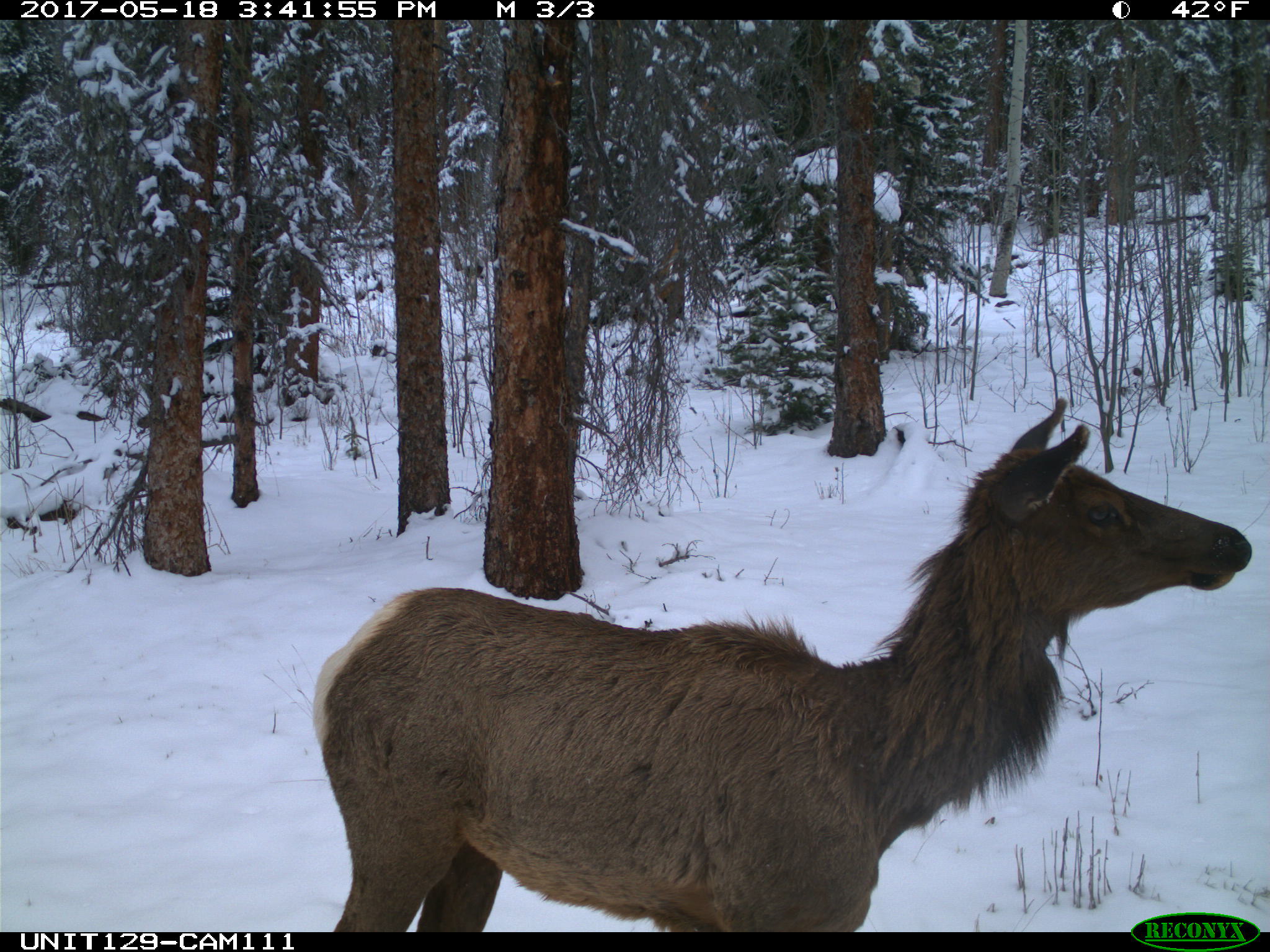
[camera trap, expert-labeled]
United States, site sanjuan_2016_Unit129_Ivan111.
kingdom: Animalia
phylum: Chordata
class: Mammalia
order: Artiodactyla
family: Cervidae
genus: Cervus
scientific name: Cervus elaphus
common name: red deer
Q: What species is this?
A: Cervus elaphus (red deer).